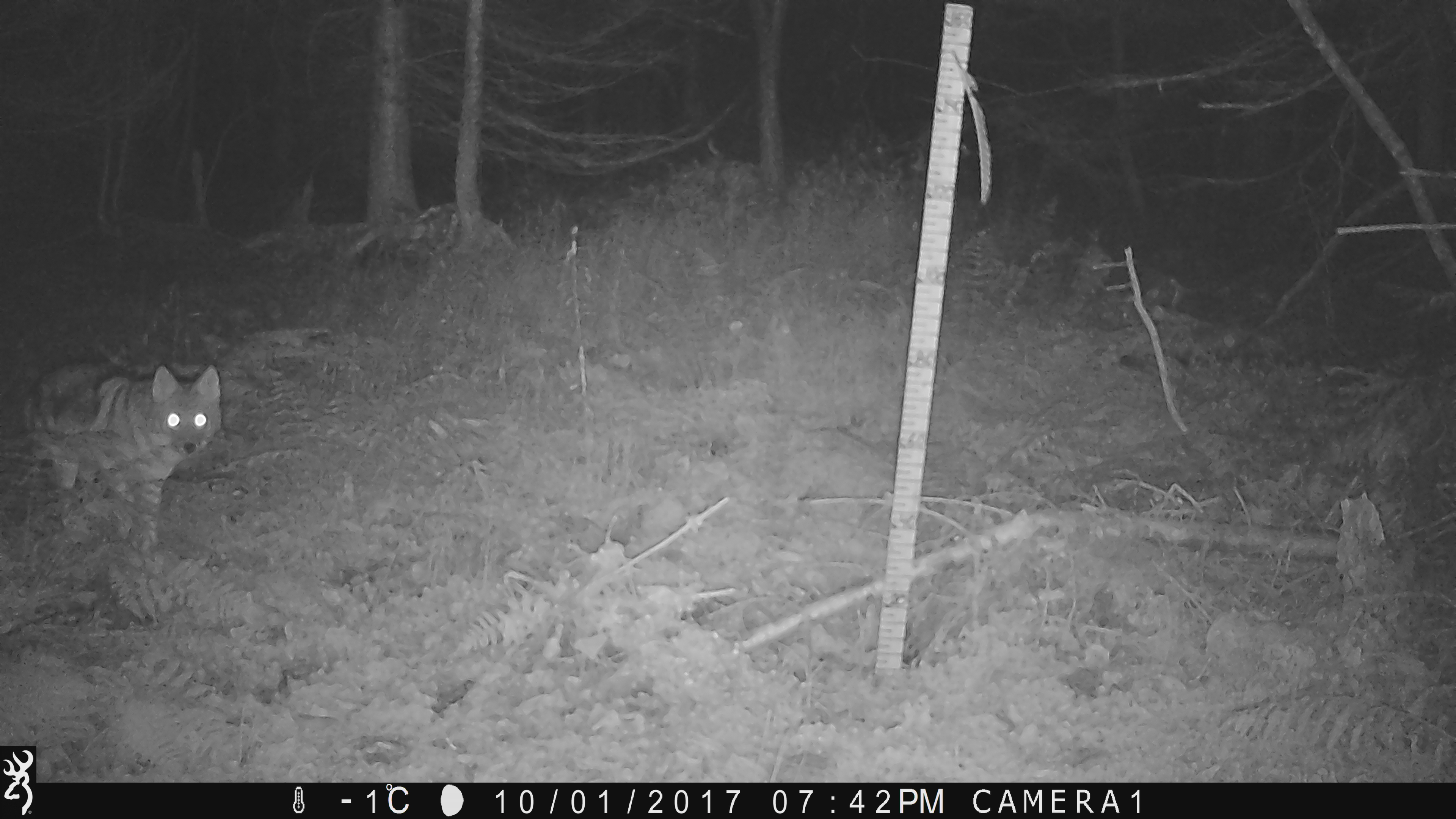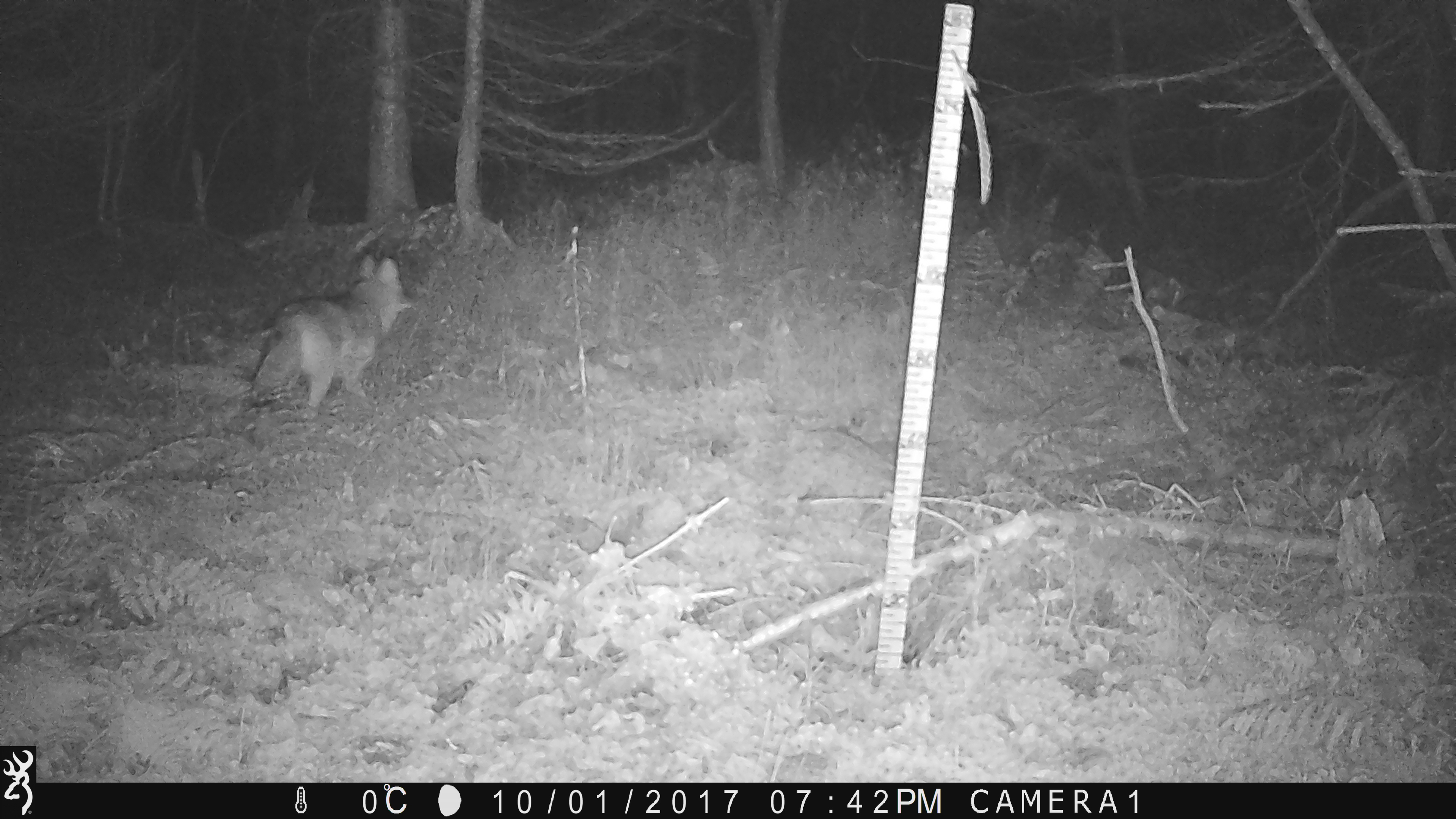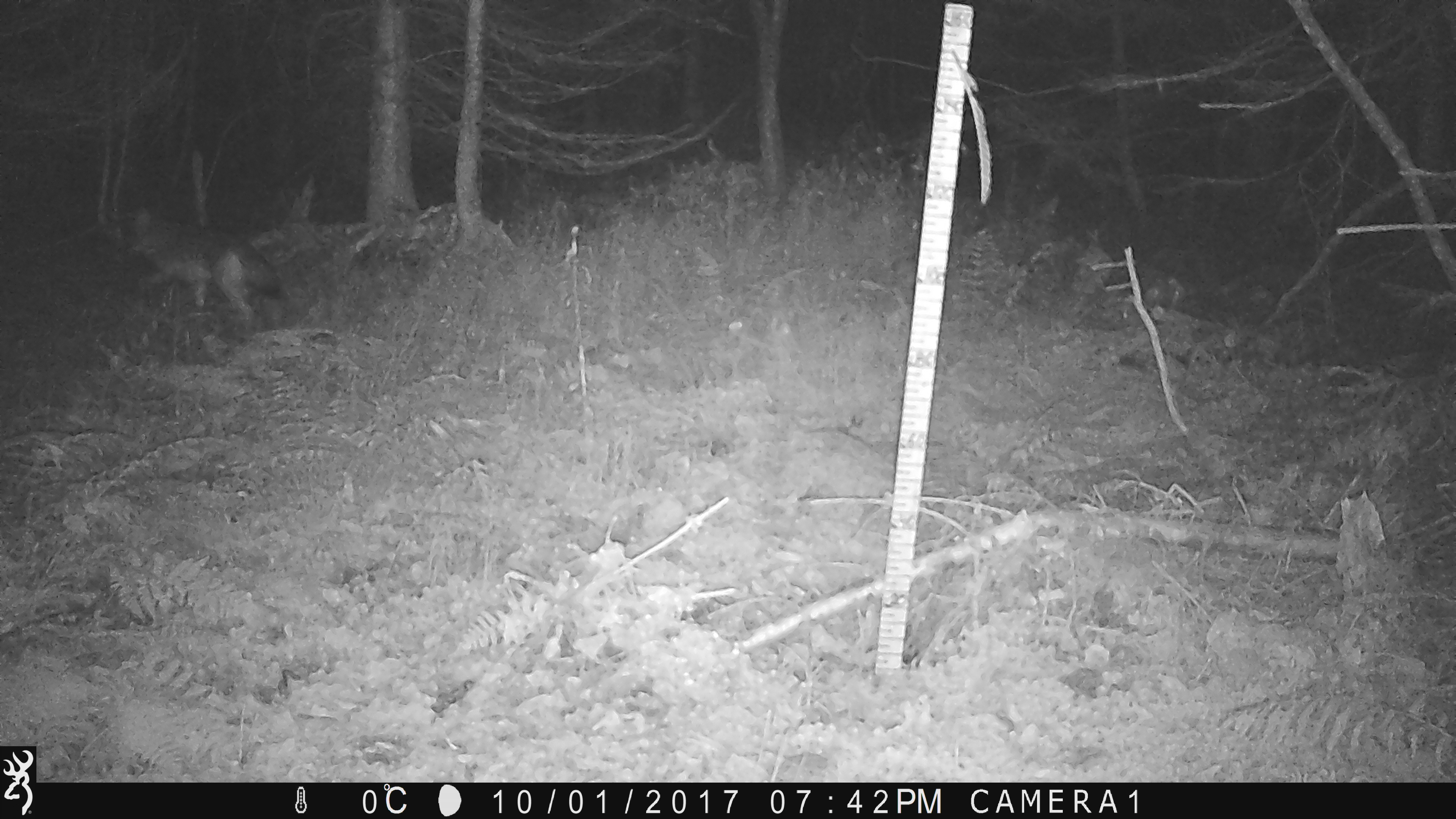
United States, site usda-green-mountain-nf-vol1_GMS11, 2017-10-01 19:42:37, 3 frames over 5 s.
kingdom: Animalia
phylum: Chordata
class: Mammalia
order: Carnivora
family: Canidae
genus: Canis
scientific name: Canis latrans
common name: coyote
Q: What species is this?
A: Coyote (Canis latrans).